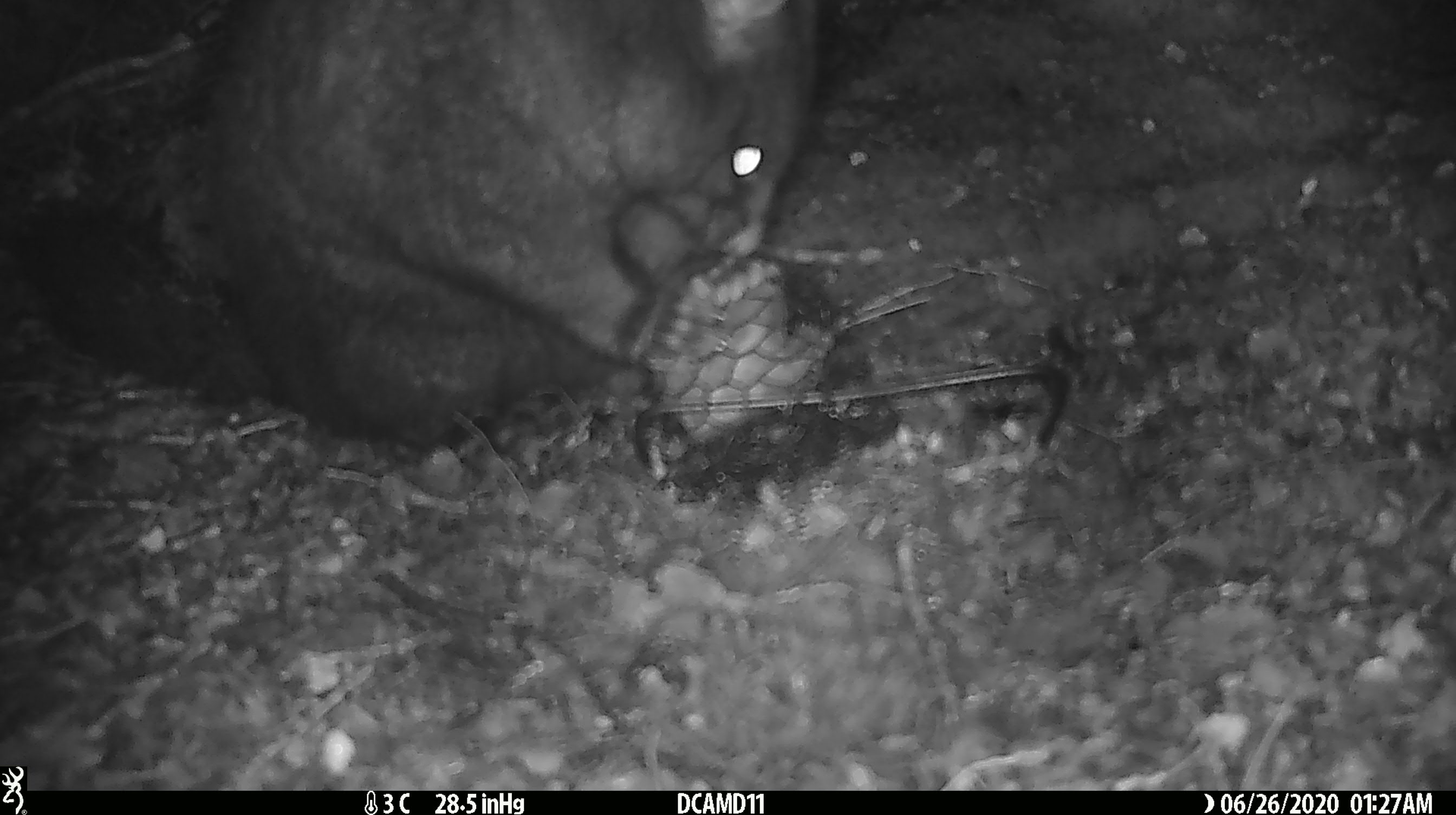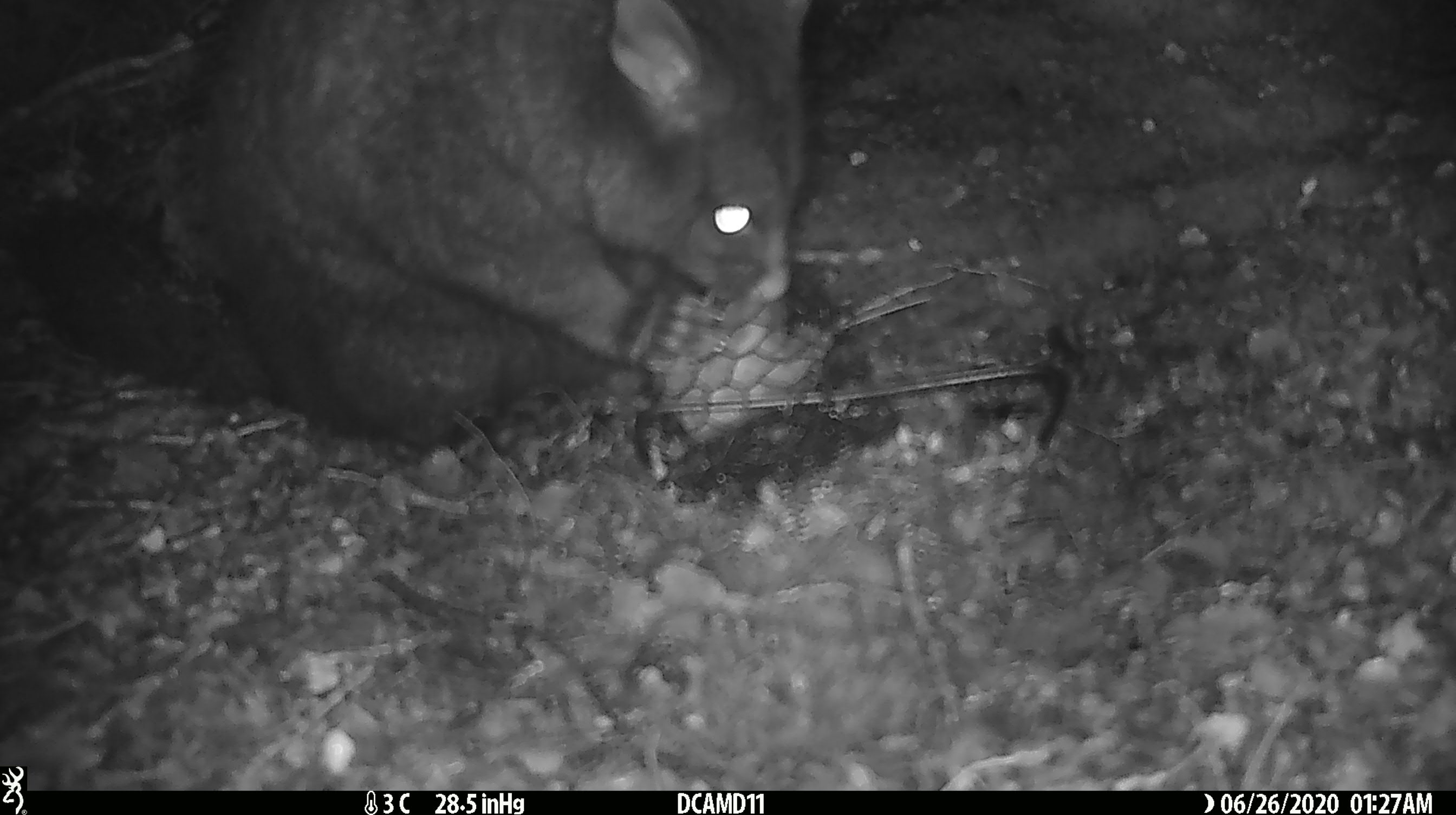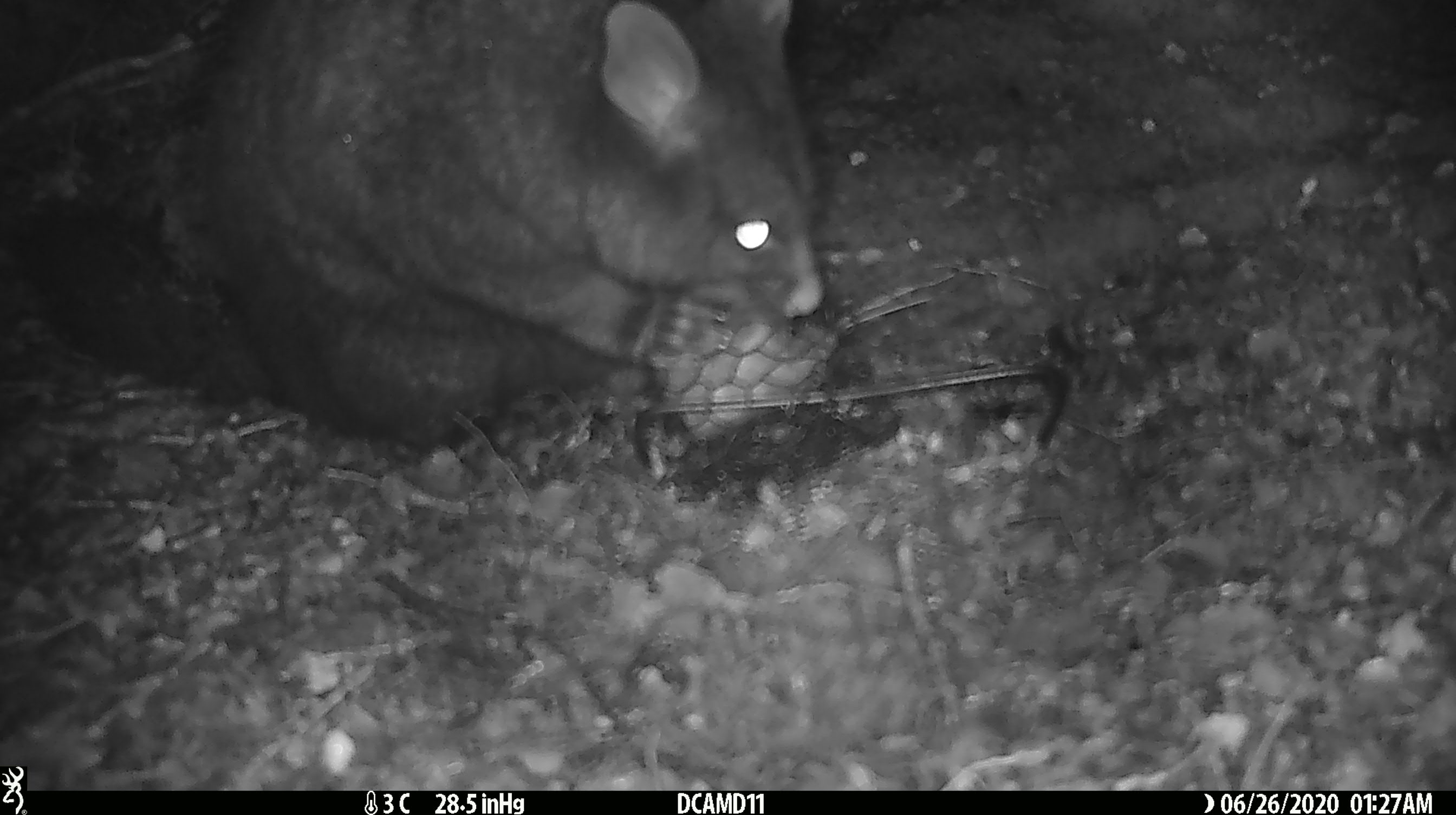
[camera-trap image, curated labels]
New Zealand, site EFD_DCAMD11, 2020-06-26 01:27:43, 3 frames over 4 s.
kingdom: Animalia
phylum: Chordata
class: Mammalia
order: Diprotodontia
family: Phalangeridae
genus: Trichosurus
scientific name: Trichosurus vulpecula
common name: common brushtail possum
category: possum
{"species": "possum (common brushtail possum) (Trichosurus vulpecula)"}